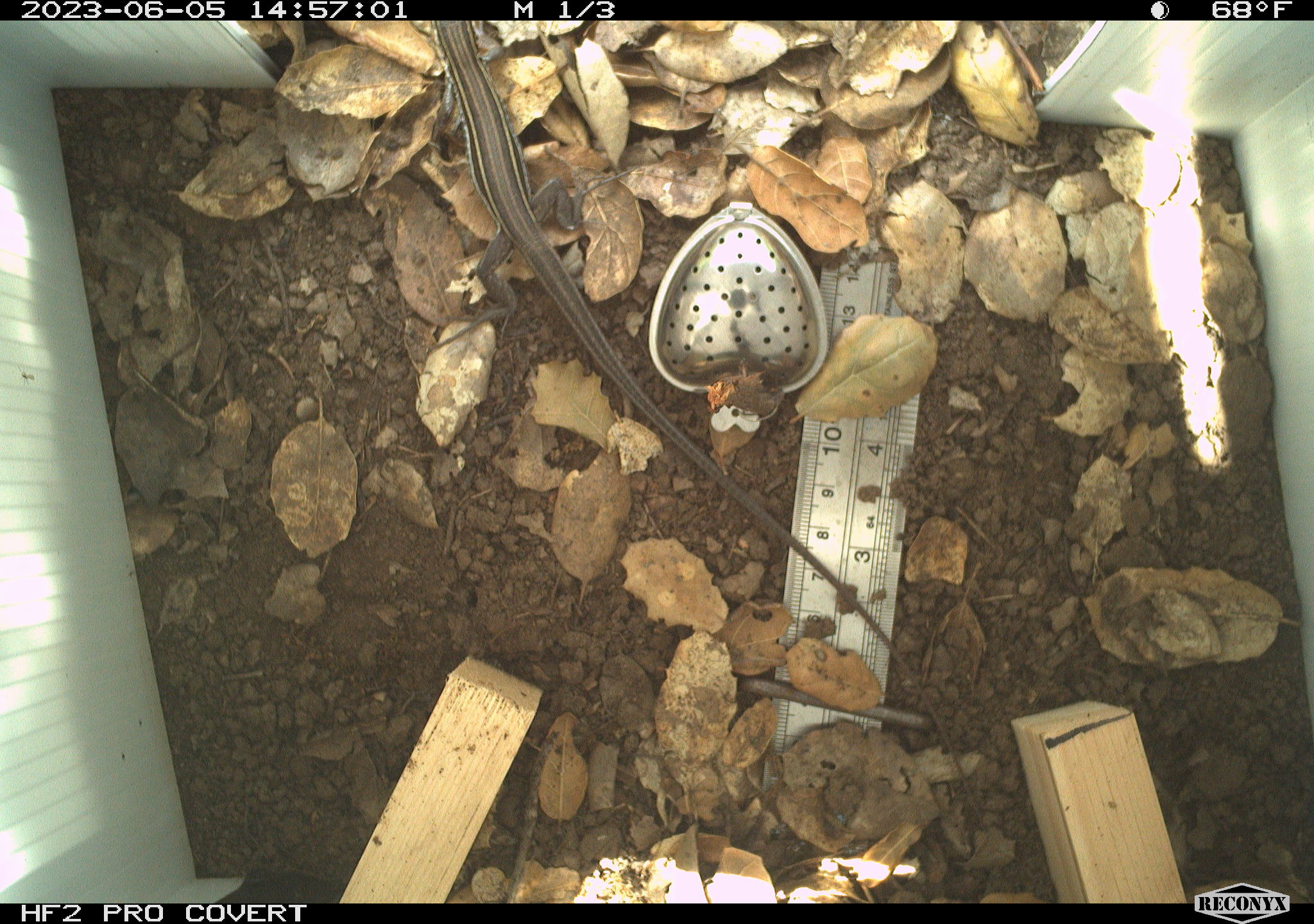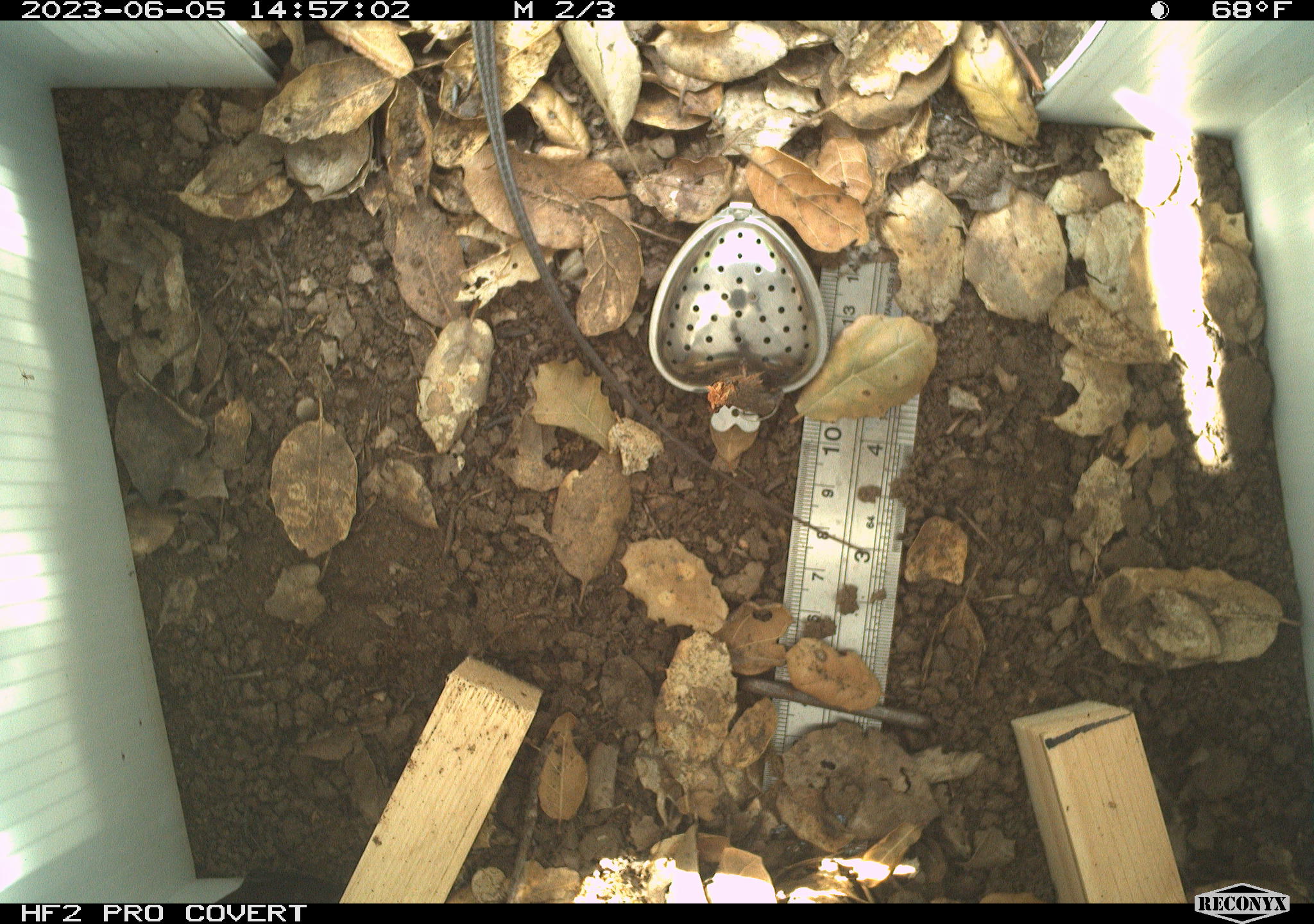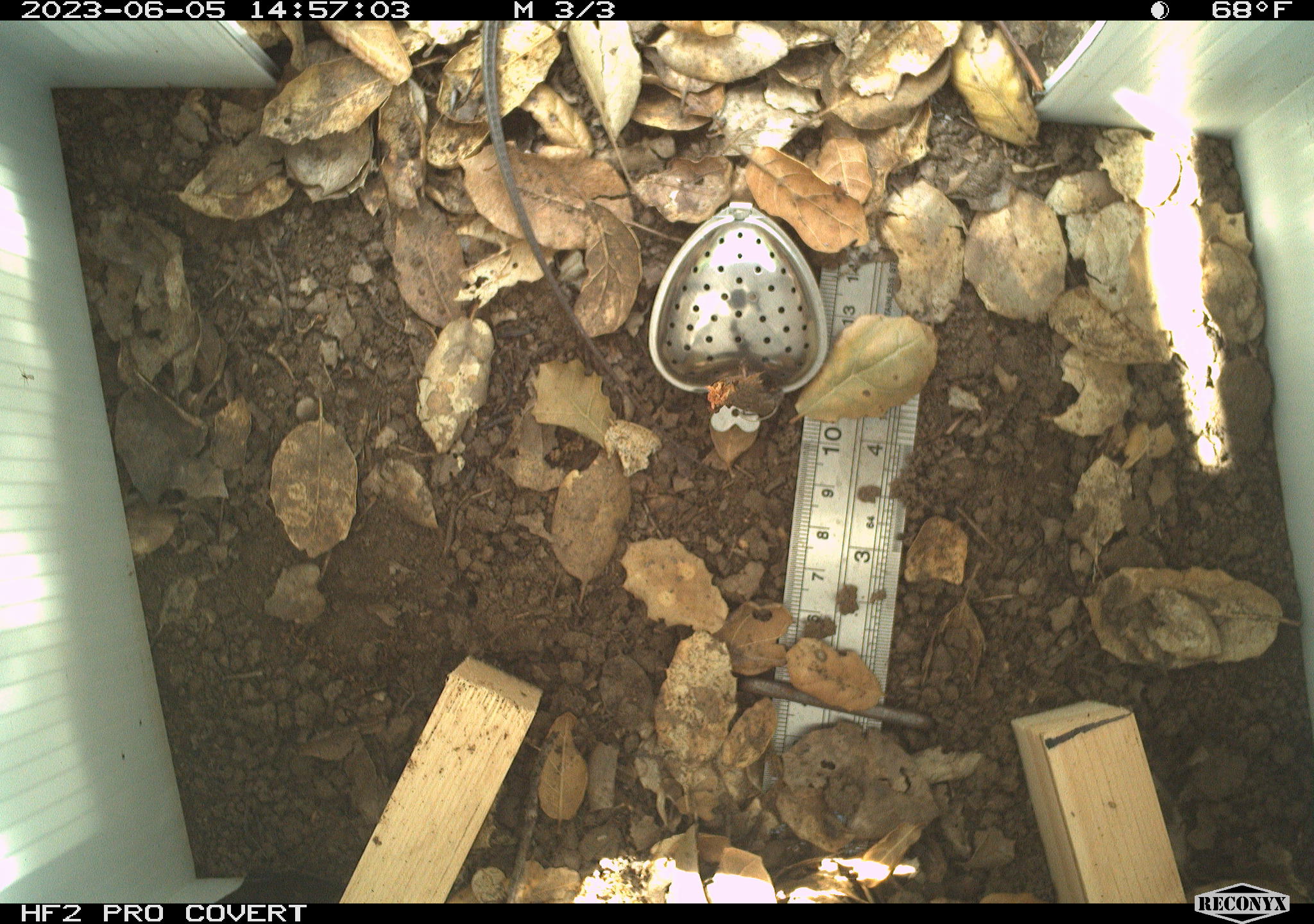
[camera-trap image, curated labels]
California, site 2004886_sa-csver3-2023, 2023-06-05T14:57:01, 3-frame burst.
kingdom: Animalia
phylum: Chordata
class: Reptilia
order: Squamata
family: Teiidae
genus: Aspidoscelis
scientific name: Aspidoscelis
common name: whiptail lizards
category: aspidoscelis species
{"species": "aspidoscelis species (whiptail lizards) (Aspidoscelis)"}